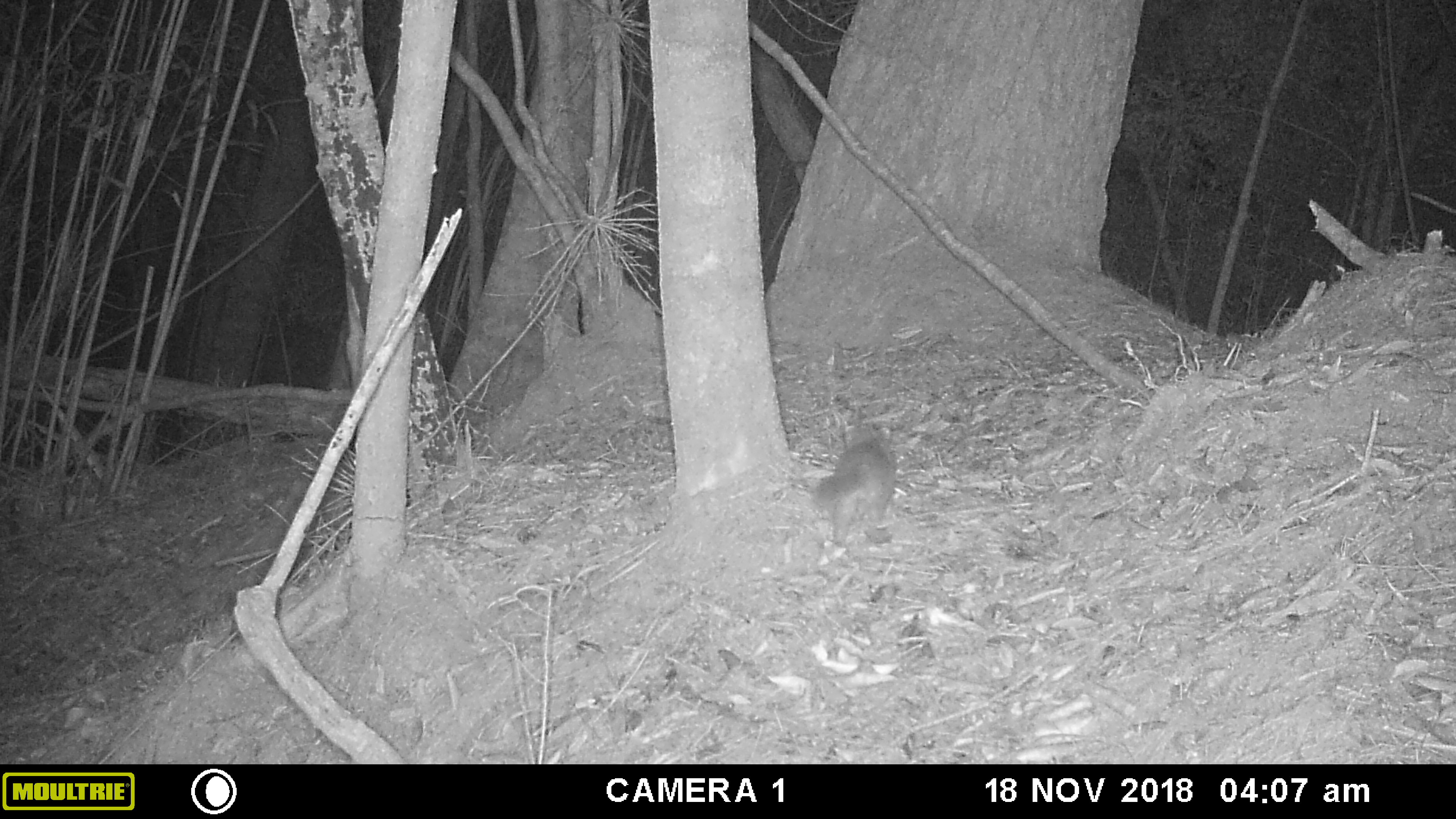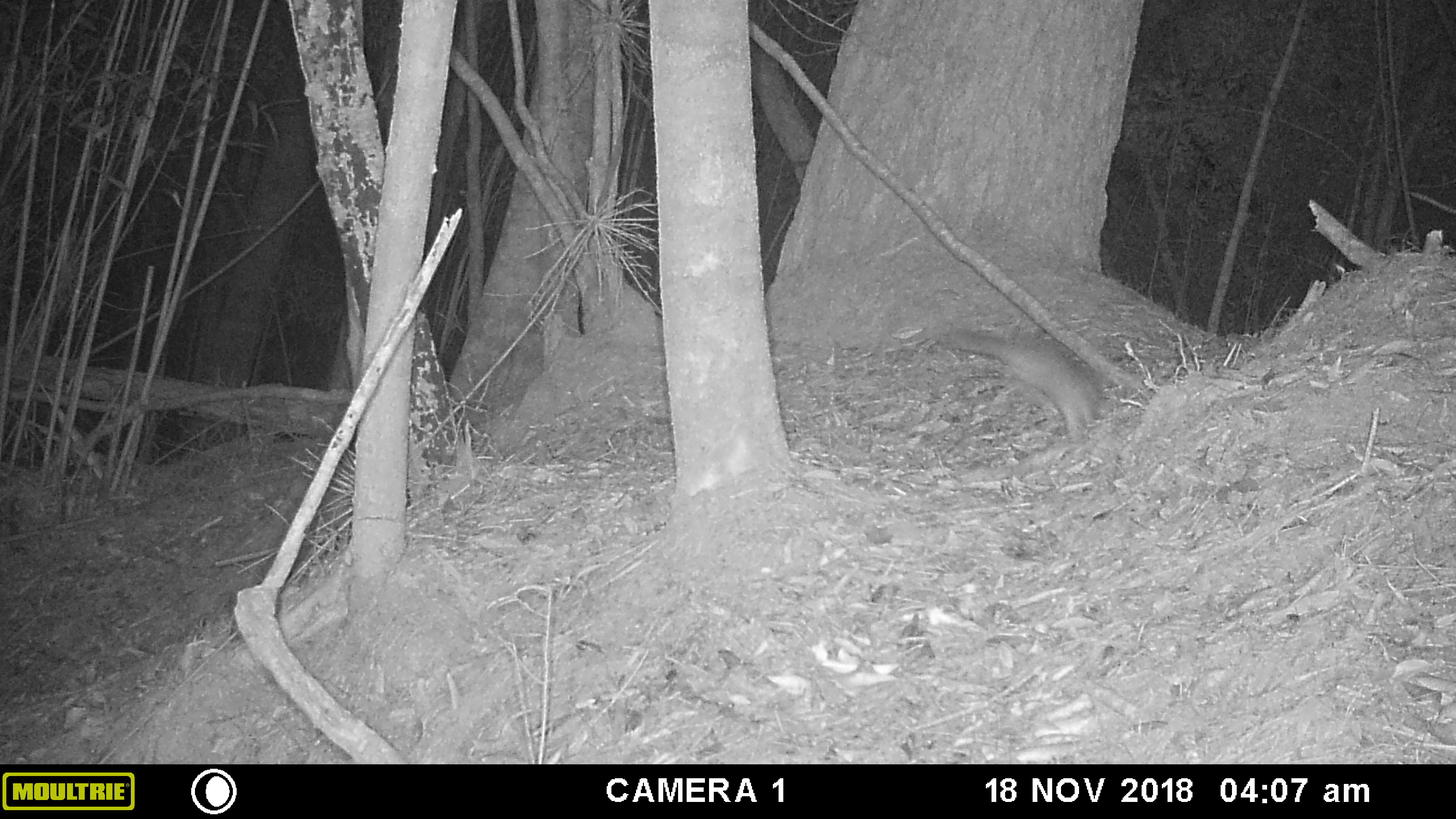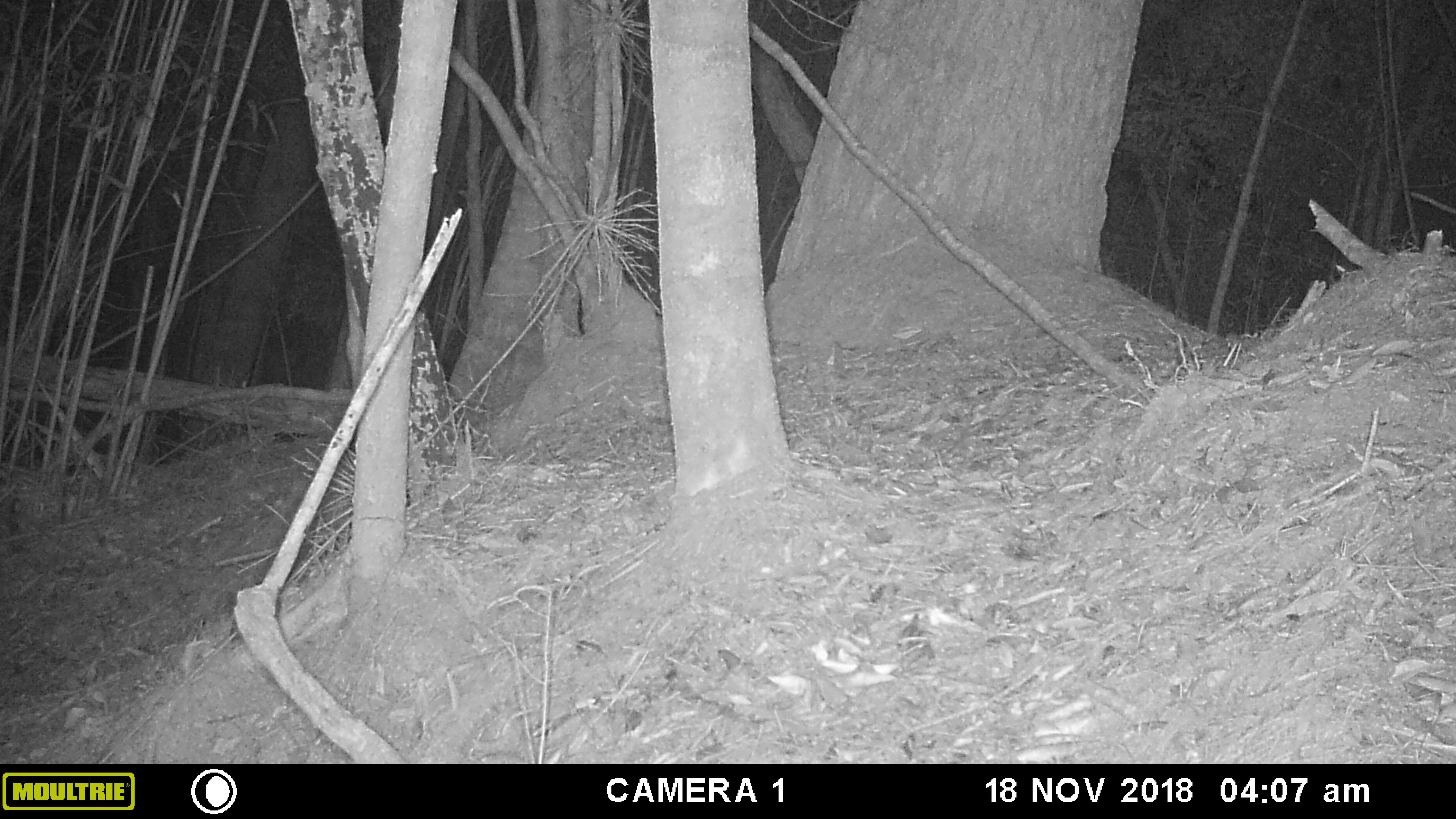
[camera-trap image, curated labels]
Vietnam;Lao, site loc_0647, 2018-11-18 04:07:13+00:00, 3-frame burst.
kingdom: Animalia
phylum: Chordata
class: Mammalia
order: Carnivora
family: Mustelidae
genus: Melogale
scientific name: Melogale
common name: ferret badger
Ferret badger (Melogale). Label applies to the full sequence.